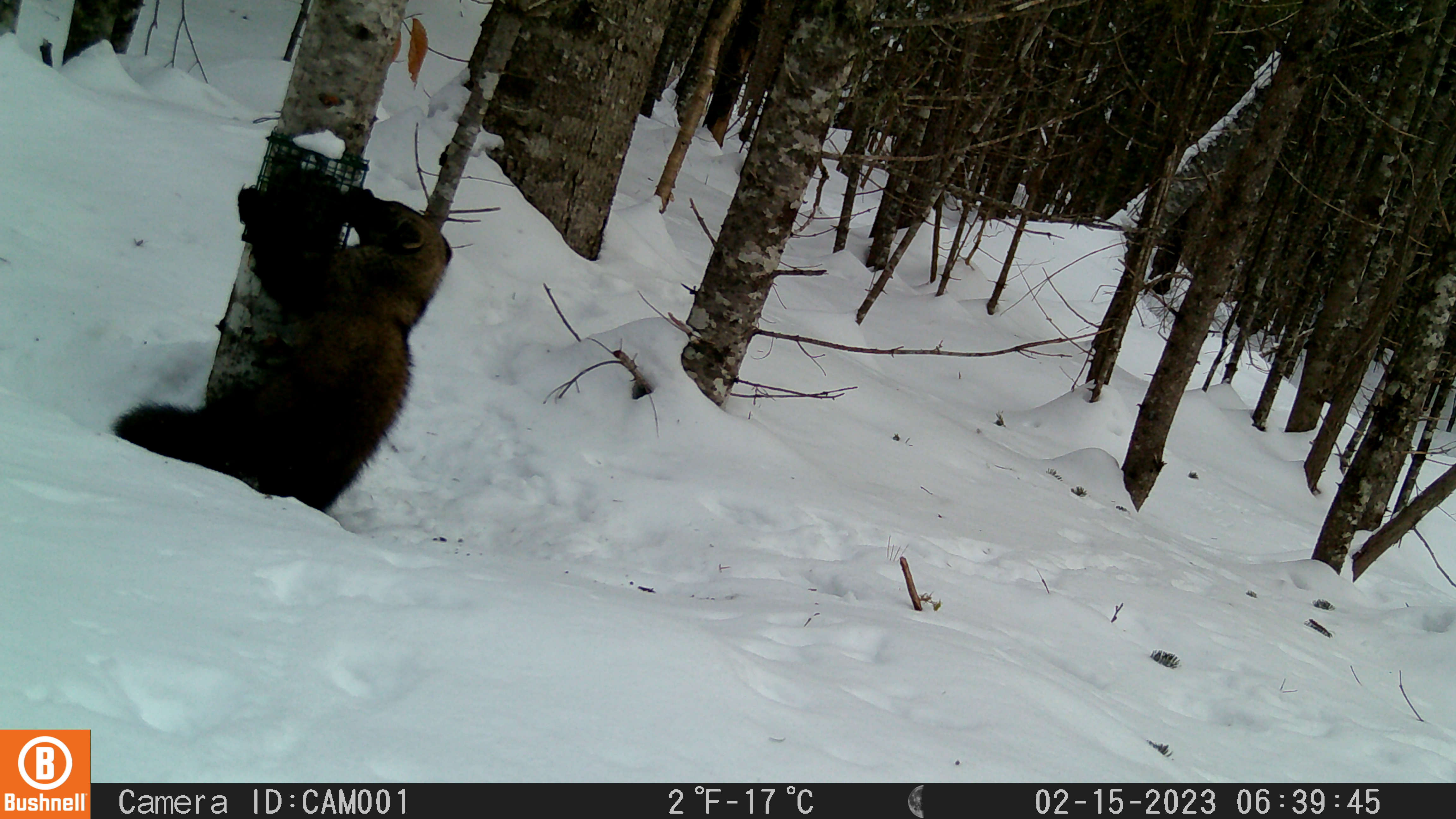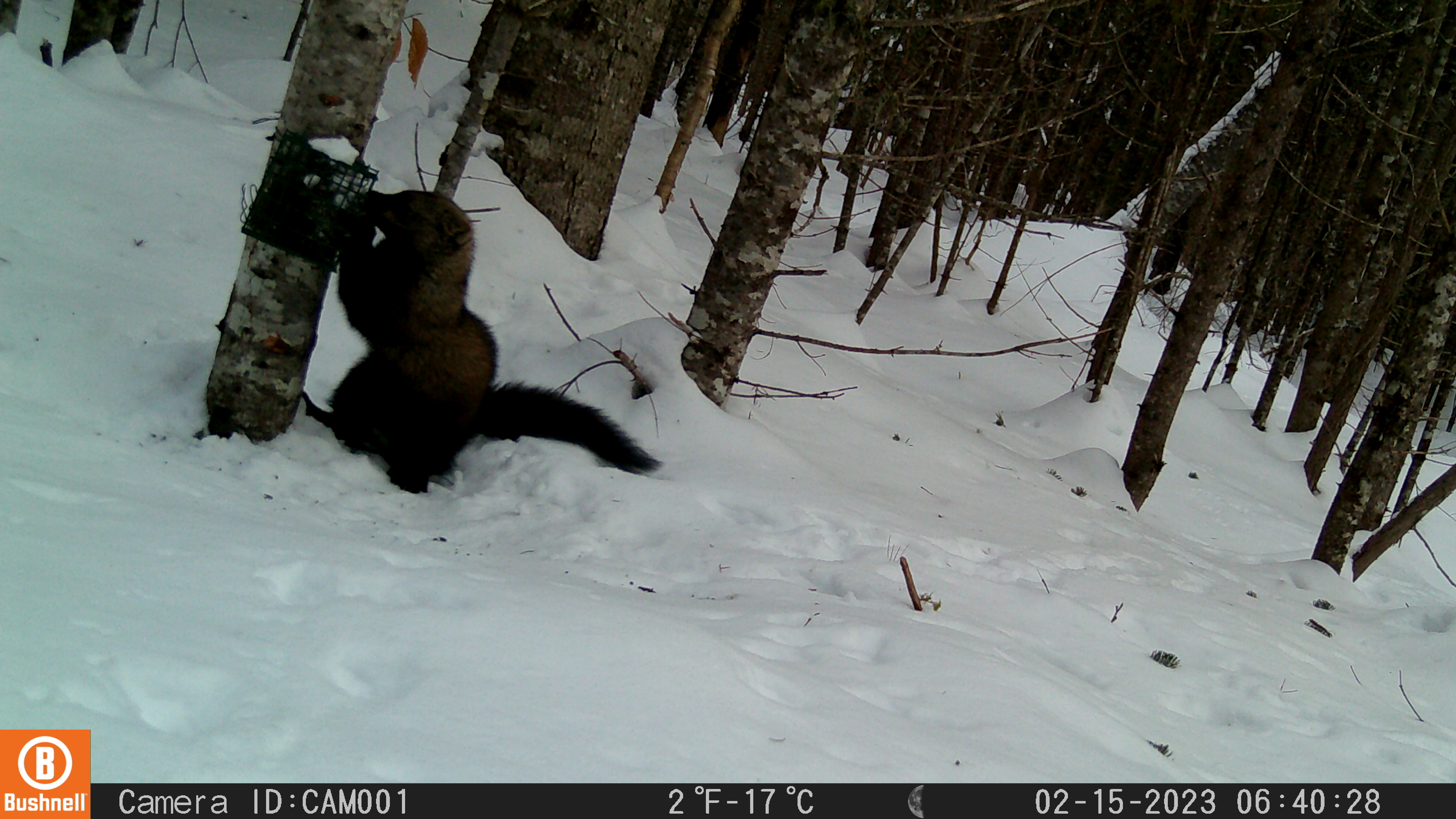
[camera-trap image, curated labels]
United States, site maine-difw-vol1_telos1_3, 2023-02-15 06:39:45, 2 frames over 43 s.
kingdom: Animalia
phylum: Chordata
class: Mammalia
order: Carnivora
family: Mustelidae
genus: Pekania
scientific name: Pekania pennanti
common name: fisher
Fisher (Pekania pennanti).